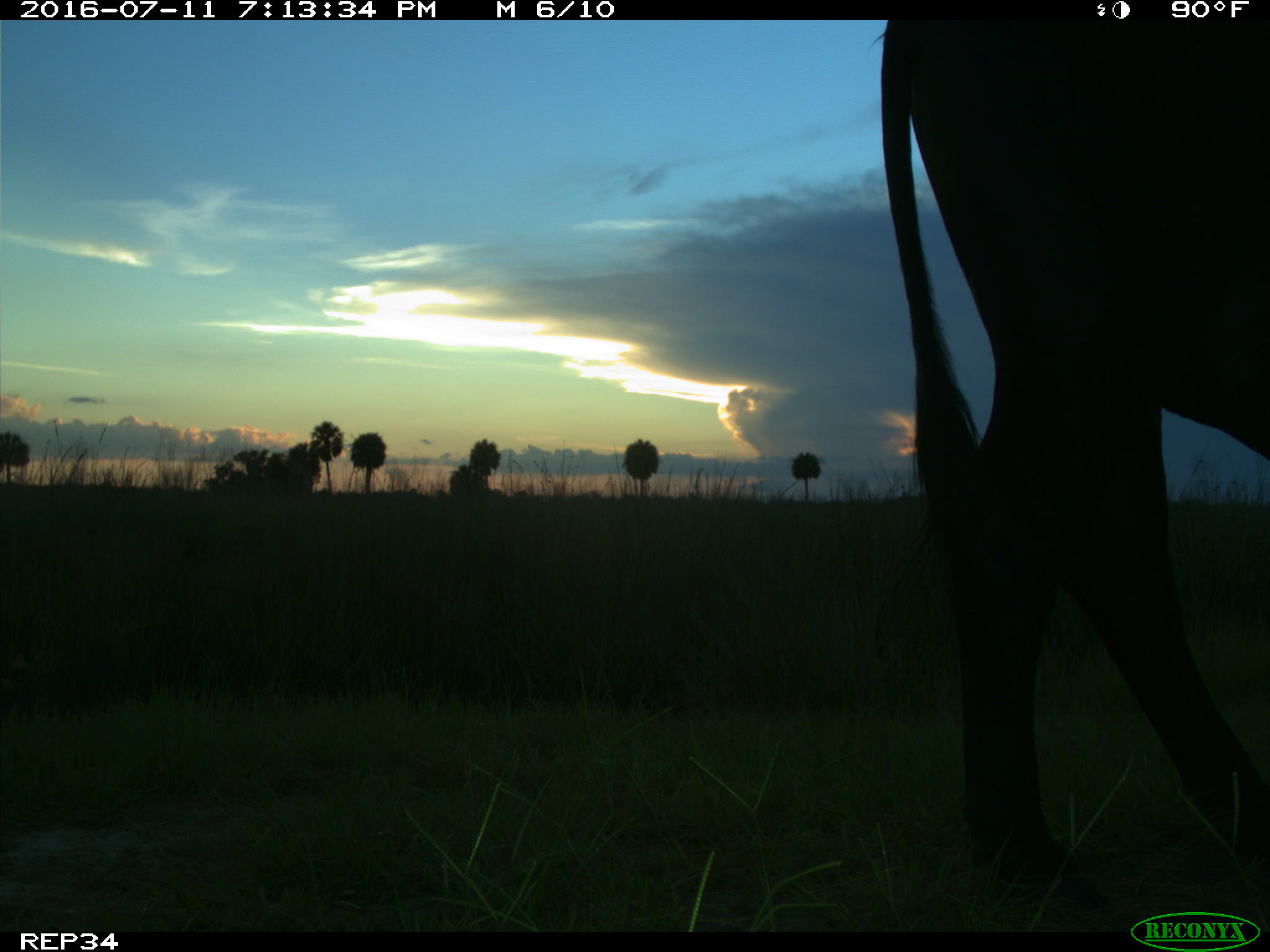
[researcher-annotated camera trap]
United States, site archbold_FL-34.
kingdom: Animalia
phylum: Chordata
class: Mammalia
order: Artiodactyla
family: Bovidae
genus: Bos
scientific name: Bos taurus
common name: domestic cow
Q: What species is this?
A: Bos taurus (domestic cow).